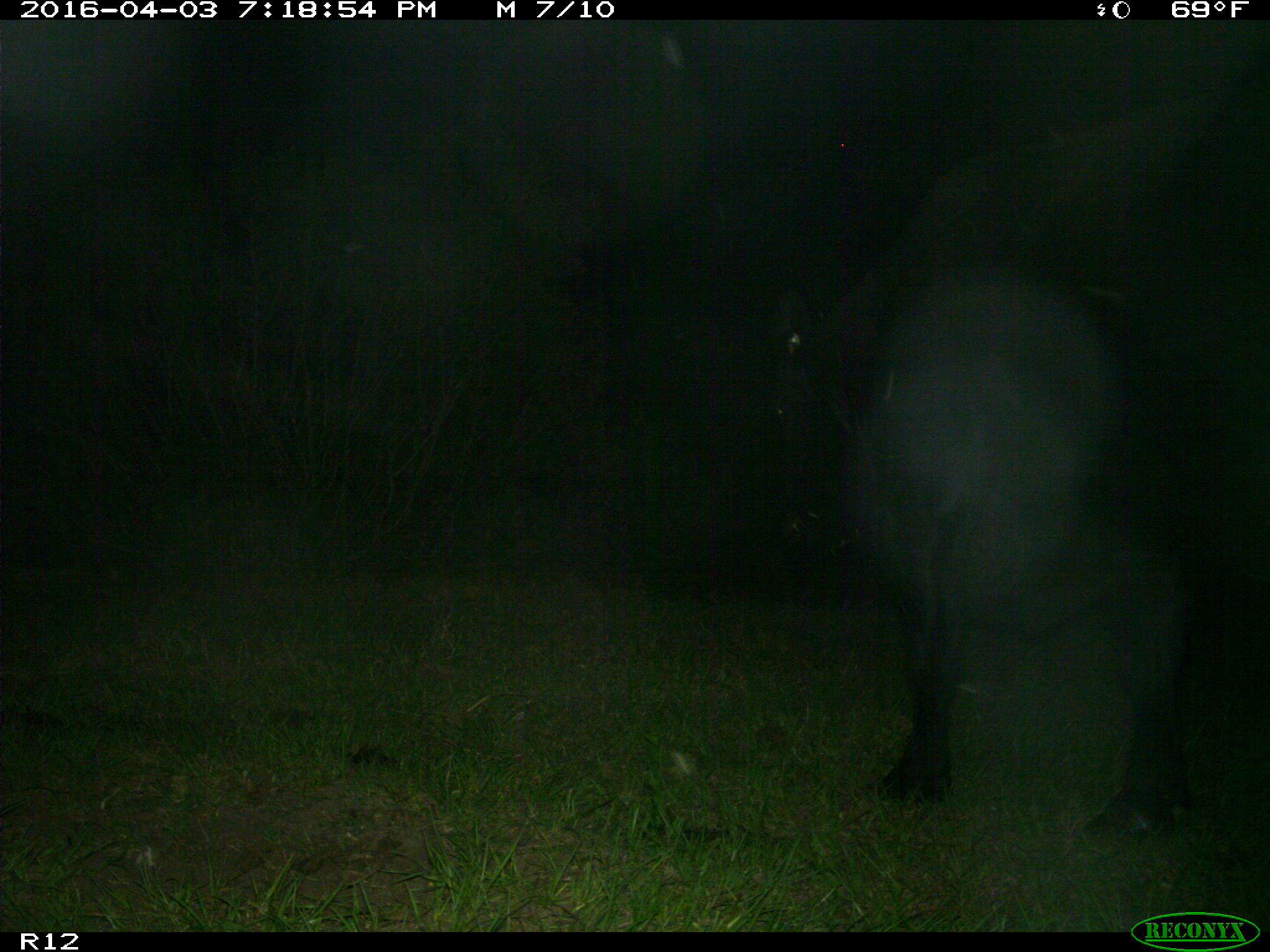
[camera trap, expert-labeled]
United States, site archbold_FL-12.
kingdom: Animalia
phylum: Chordata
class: Mammalia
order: Artiodactyla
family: Bovidae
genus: Bos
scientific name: Bos taurus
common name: domestic cow